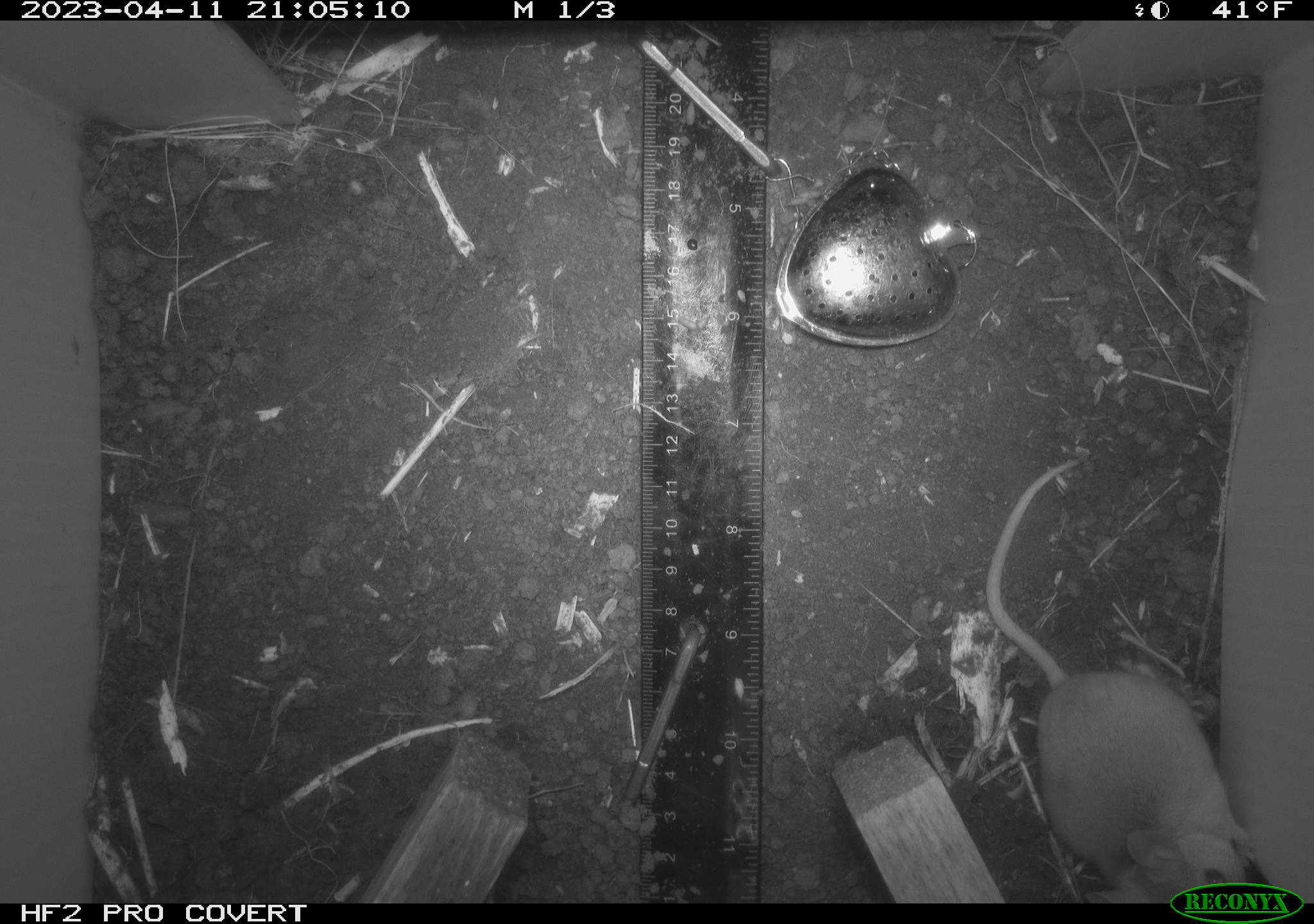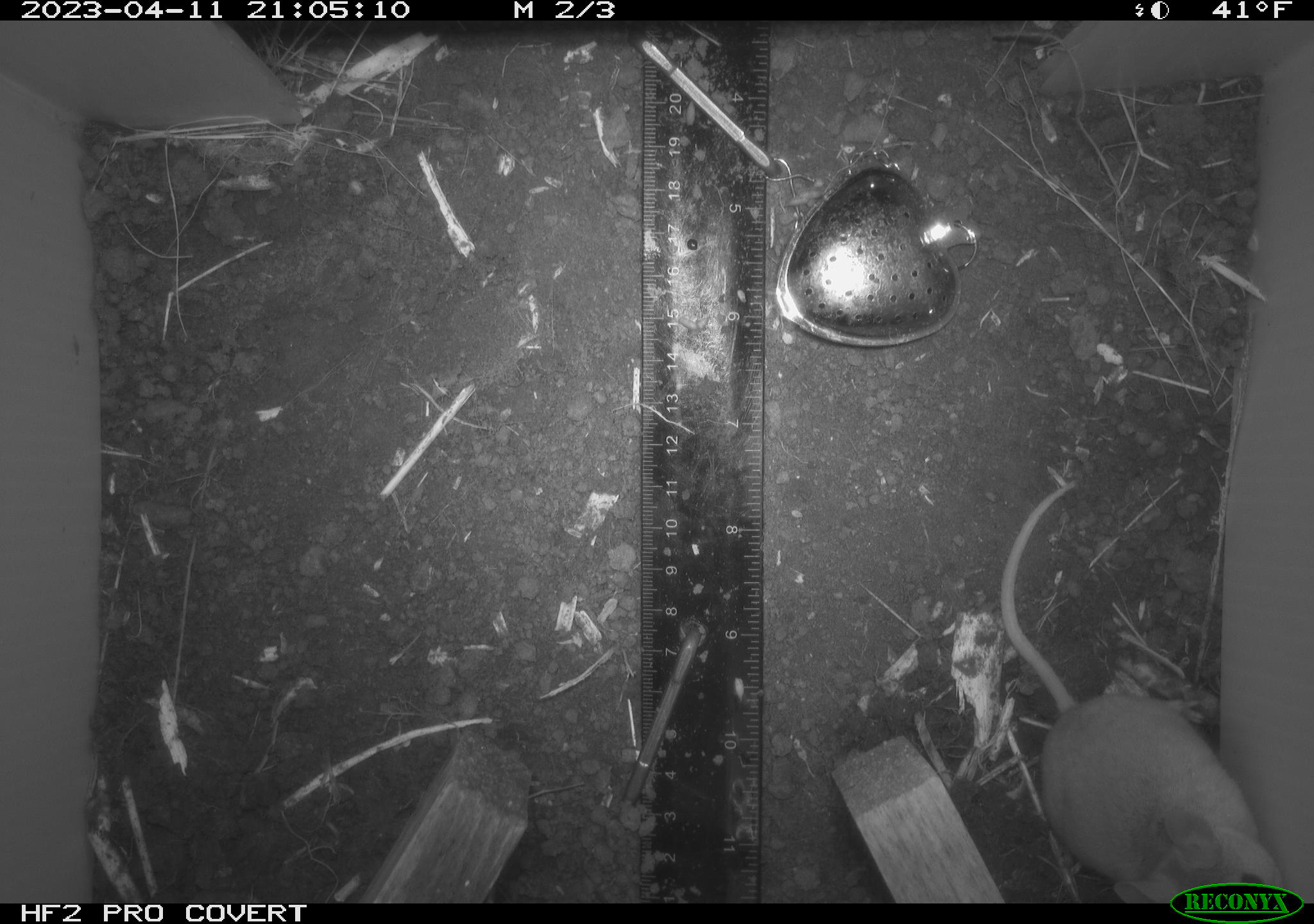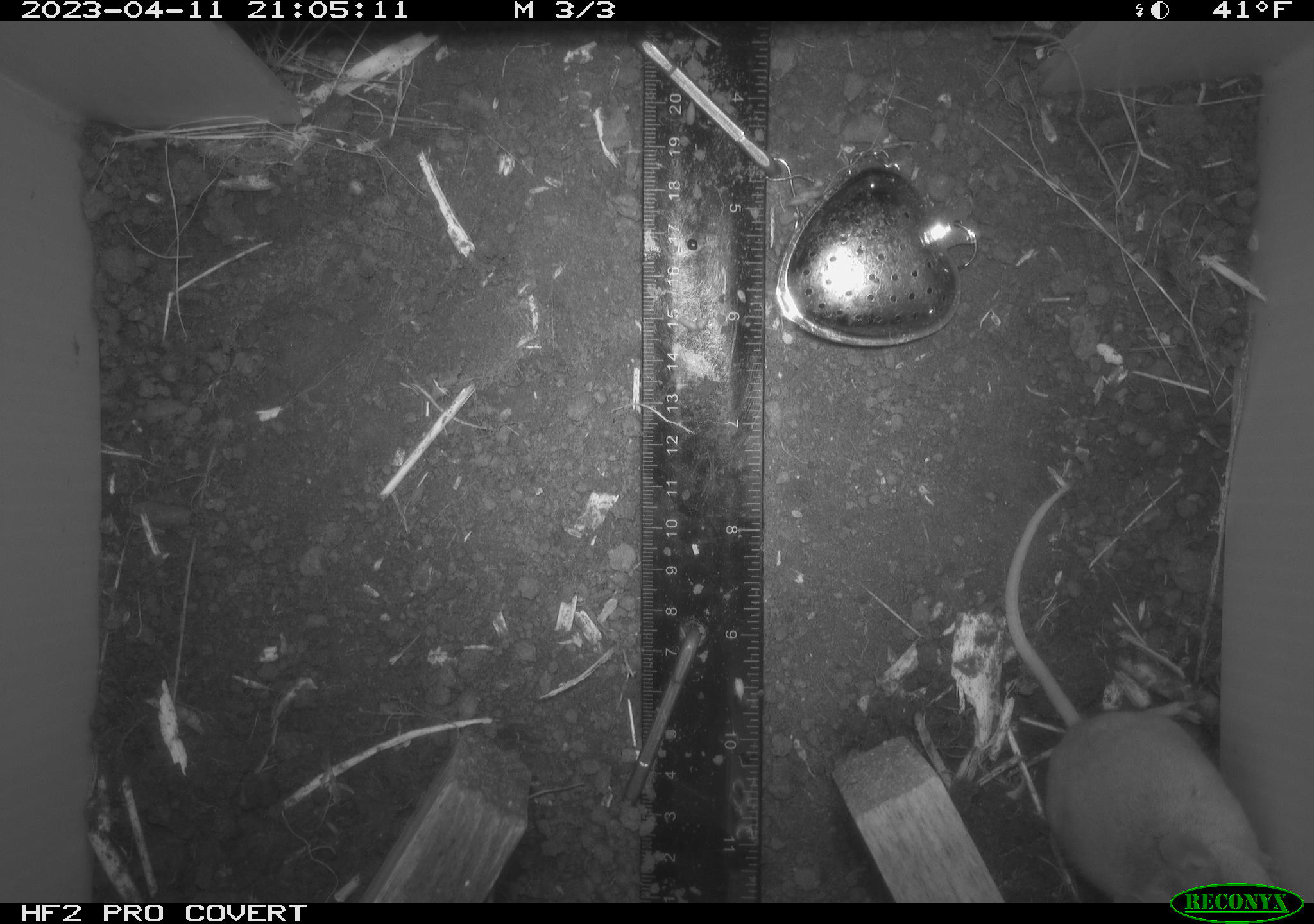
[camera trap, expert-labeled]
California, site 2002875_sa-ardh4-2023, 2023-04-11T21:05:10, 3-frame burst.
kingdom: Animalia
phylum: Chordata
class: Mammalia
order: Rodentia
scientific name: Rodentia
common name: mouse species